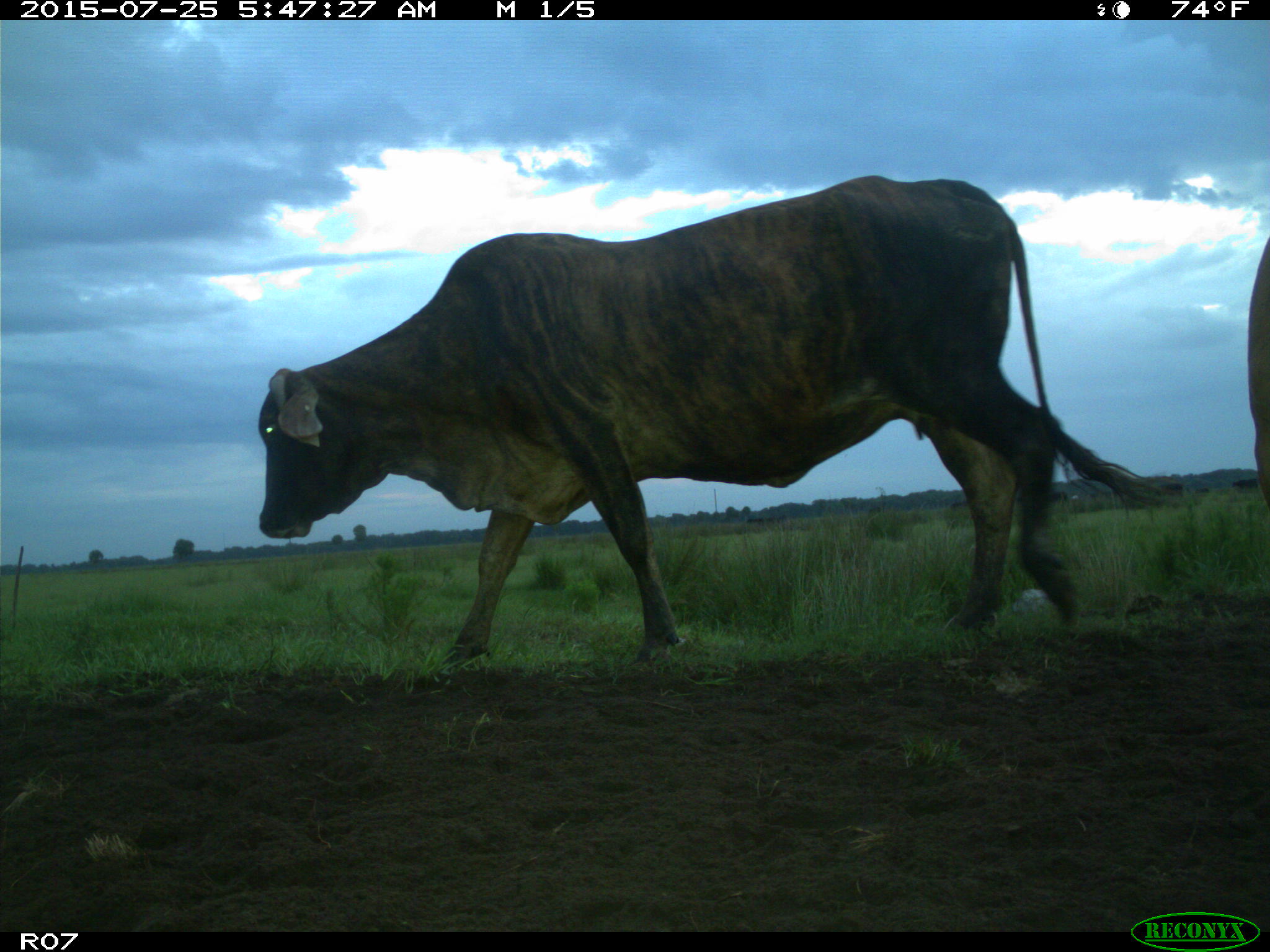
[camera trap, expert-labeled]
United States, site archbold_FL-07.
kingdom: Animalia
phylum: Chordata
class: Mammalia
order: Artiodactyla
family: Bovidae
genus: Bos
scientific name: Bos taurus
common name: domestic cow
Bos taurus (domestic cow).